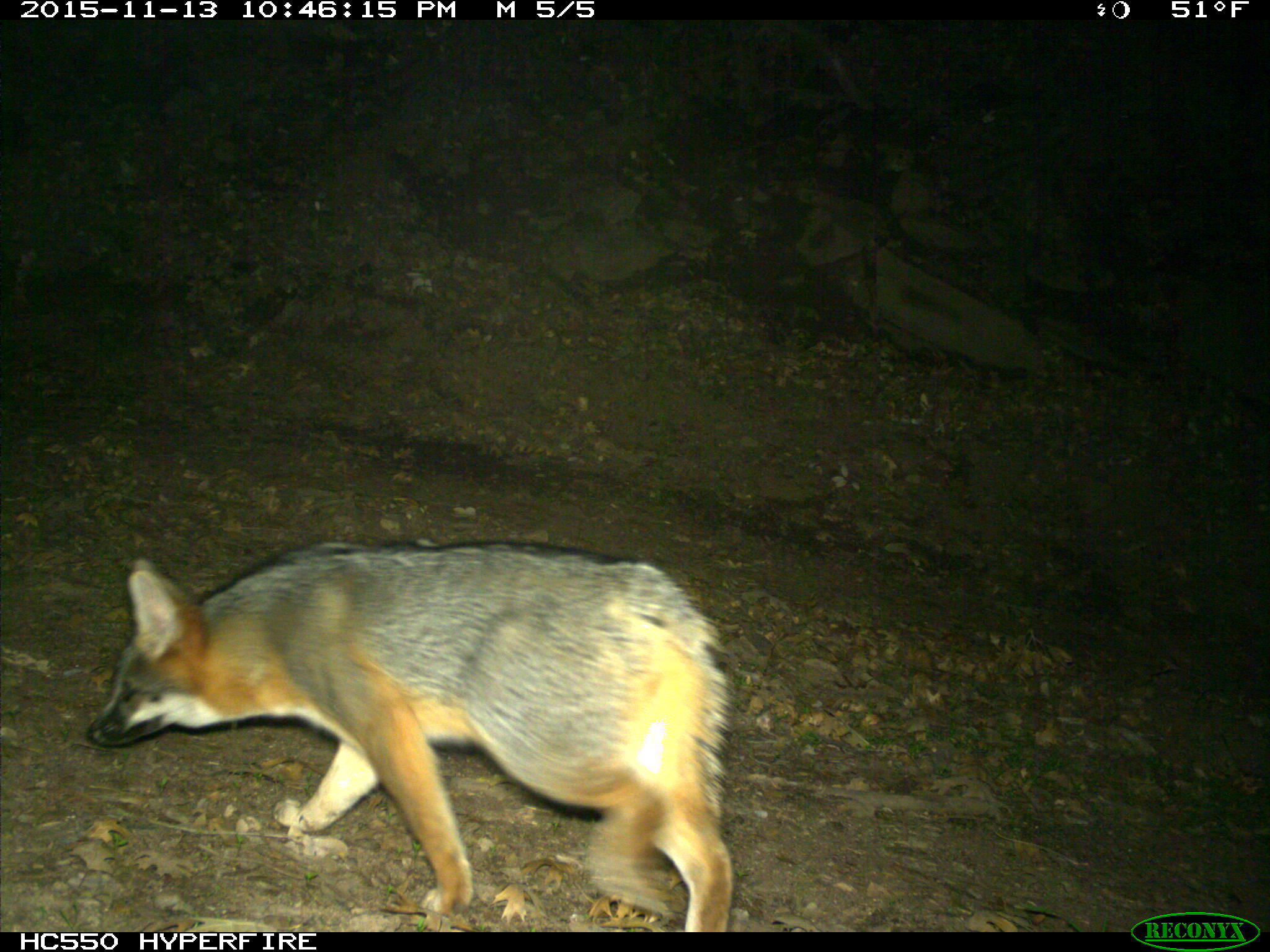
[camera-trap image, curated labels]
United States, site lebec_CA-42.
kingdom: Animalia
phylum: Chordata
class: Mammalia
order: Carnivora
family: Canidae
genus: Urocyon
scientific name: Urocyon cinereoargenteus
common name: gray fox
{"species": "Urocyon cinereoargenteus (gray fox)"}